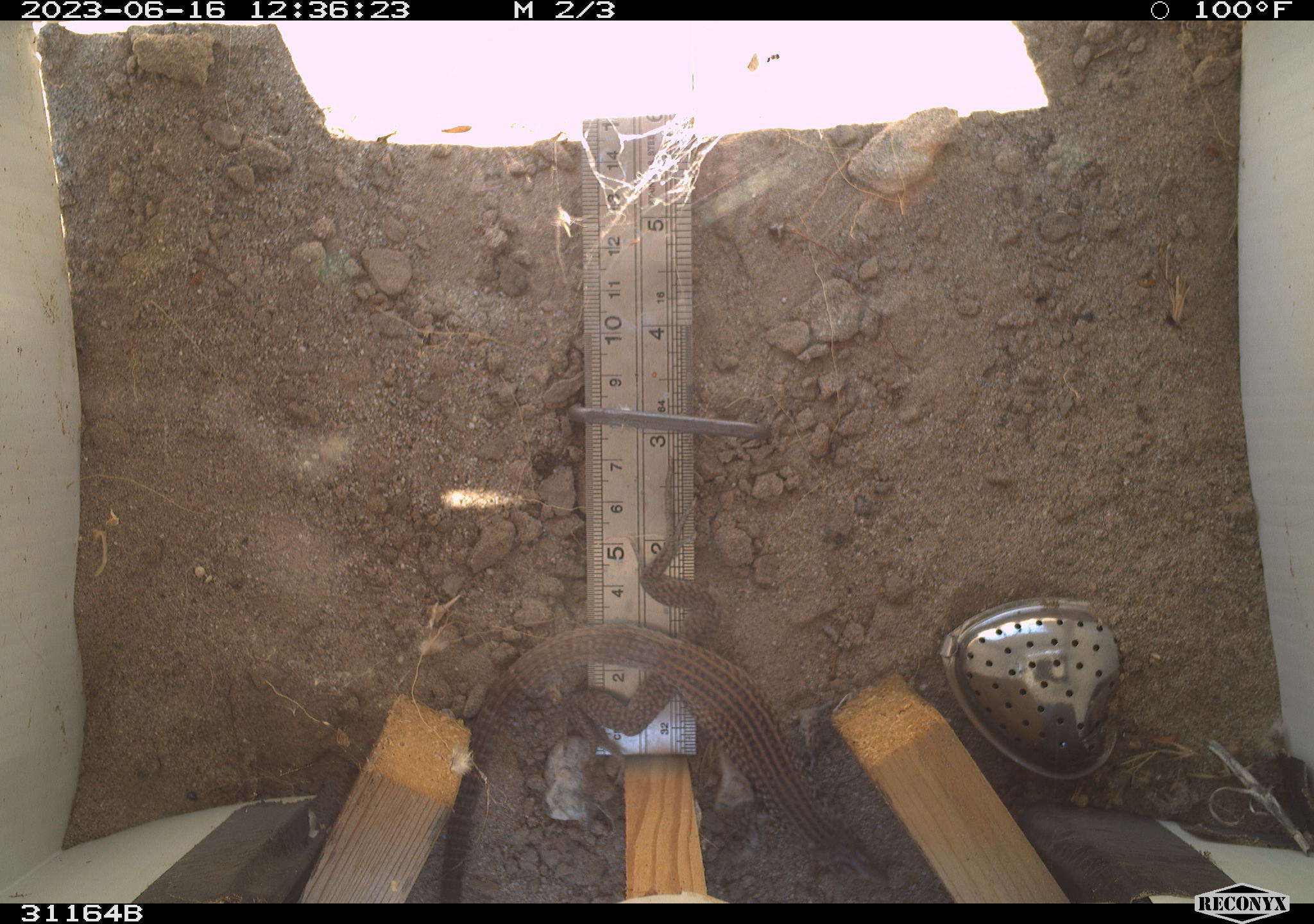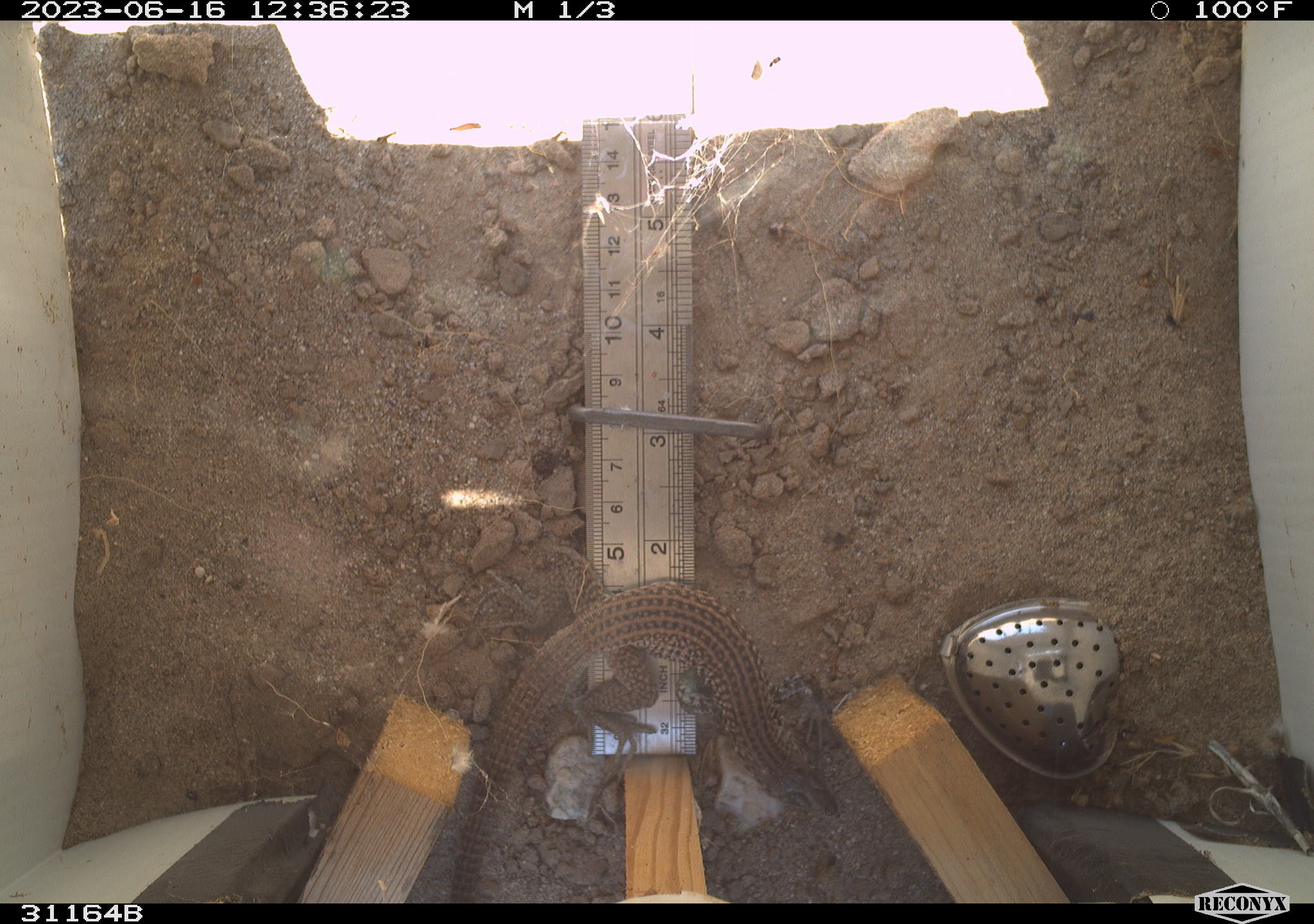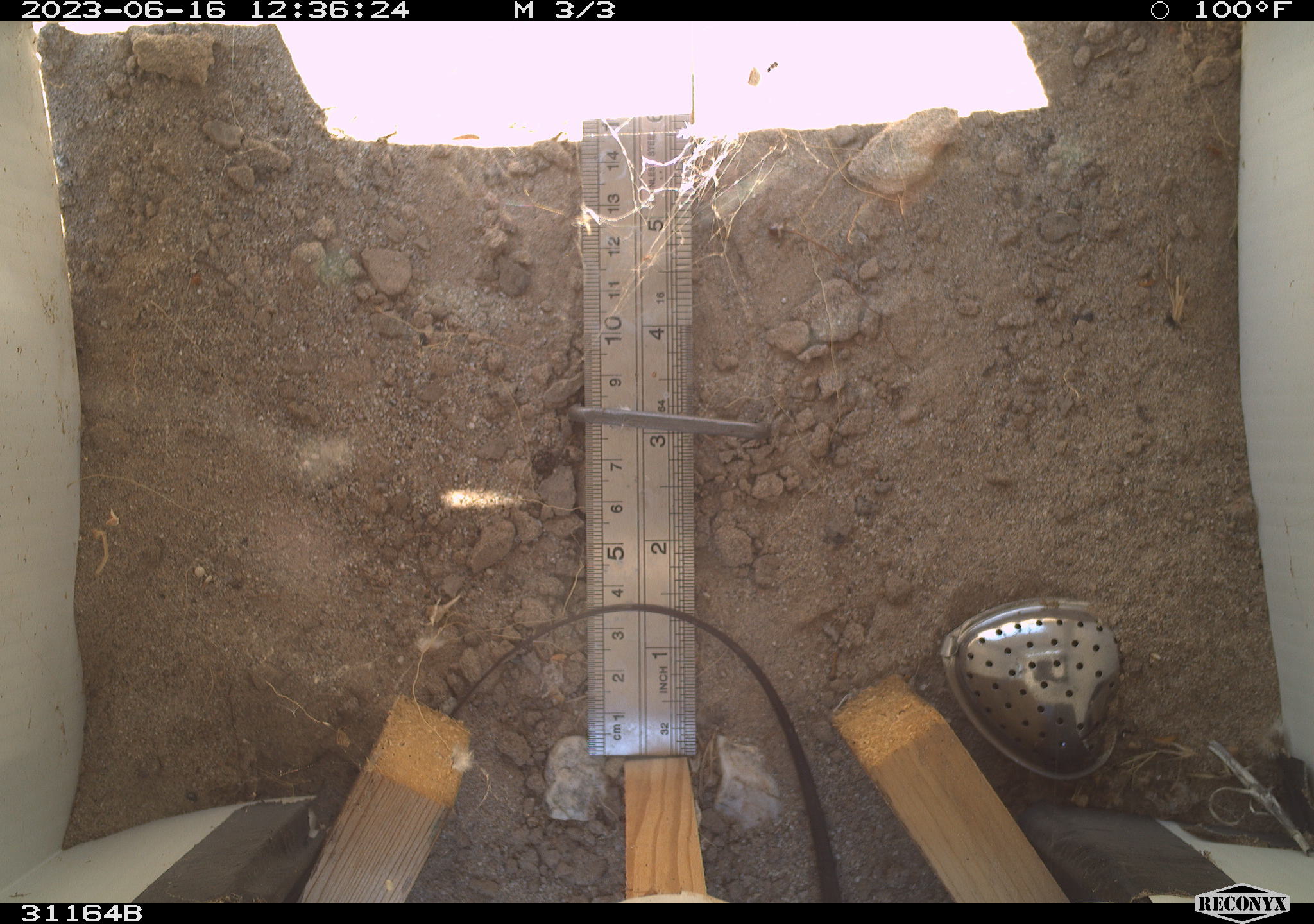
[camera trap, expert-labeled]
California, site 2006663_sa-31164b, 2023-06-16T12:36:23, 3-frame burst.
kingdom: Animalia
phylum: Chordata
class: Reptilia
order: Squamata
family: Teiidae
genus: Aspidoscelis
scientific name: Aspidoscelis tigris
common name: western whiptail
Western whiptail (Aspidoscelis tigris).